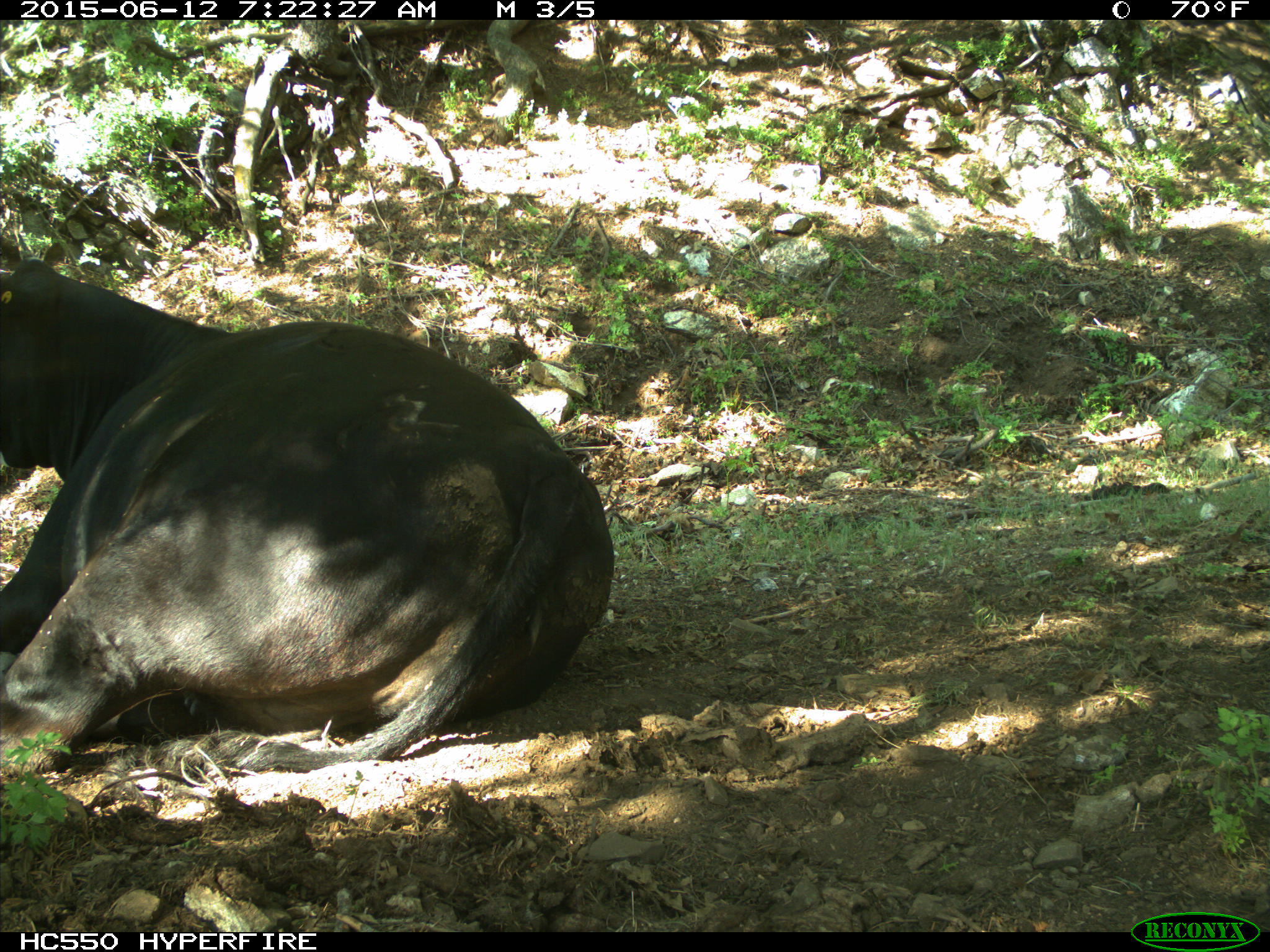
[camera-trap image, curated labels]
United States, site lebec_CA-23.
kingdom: Animalia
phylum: Chordata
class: Mammalia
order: Artiodactyla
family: Bovidae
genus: Bos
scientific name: Bos taurus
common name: domestic cow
Bos taurus (domestic cow).